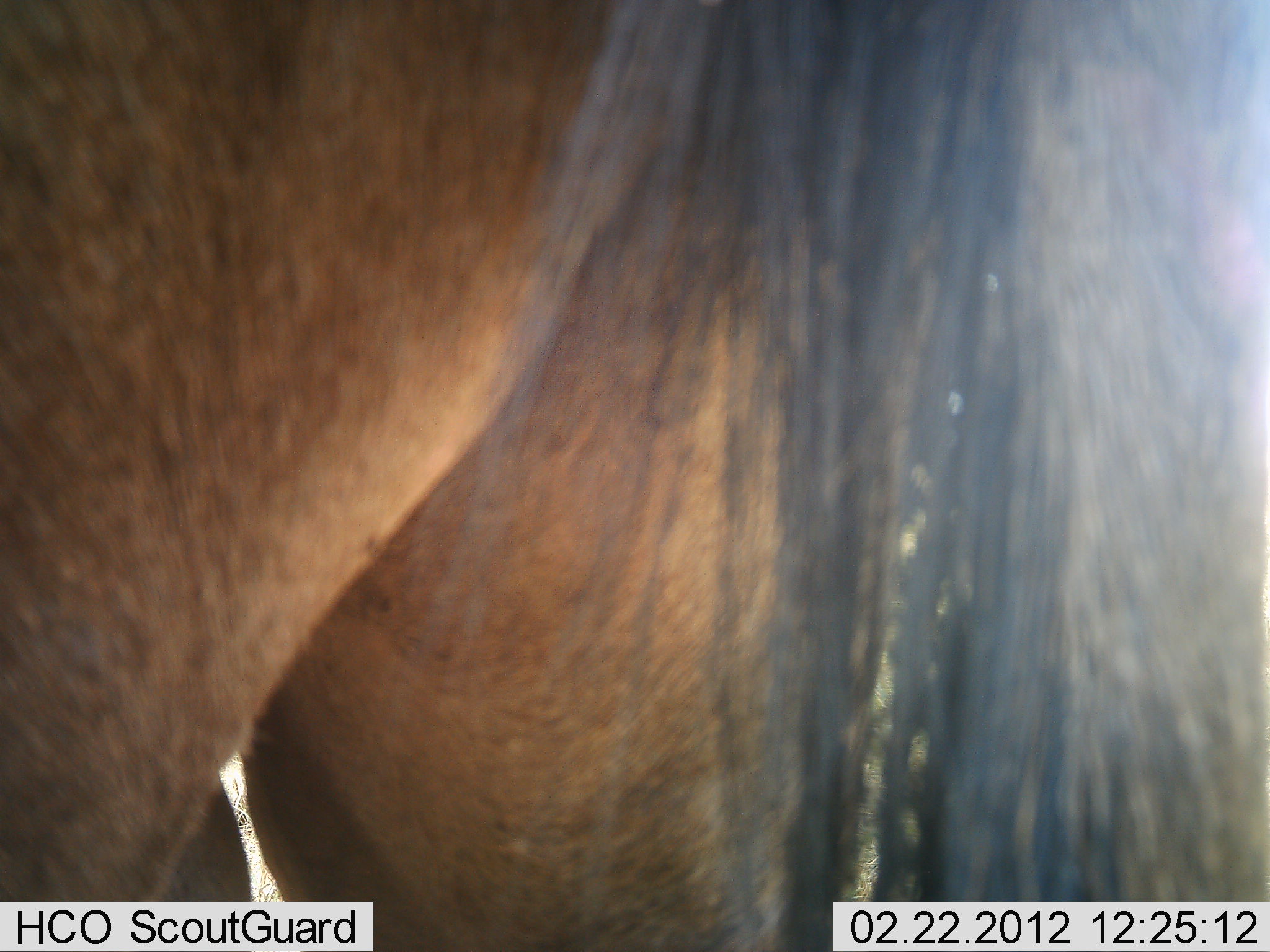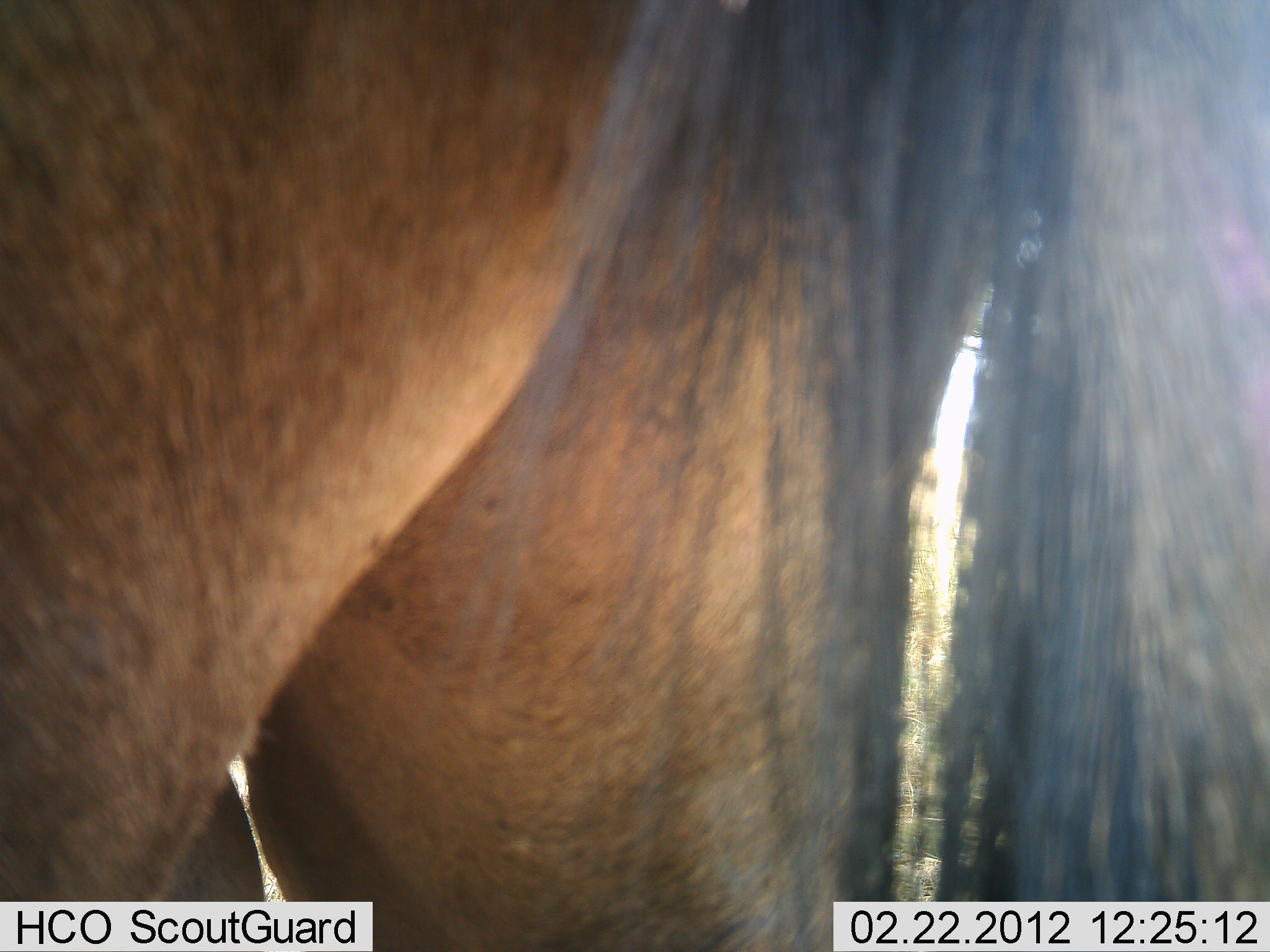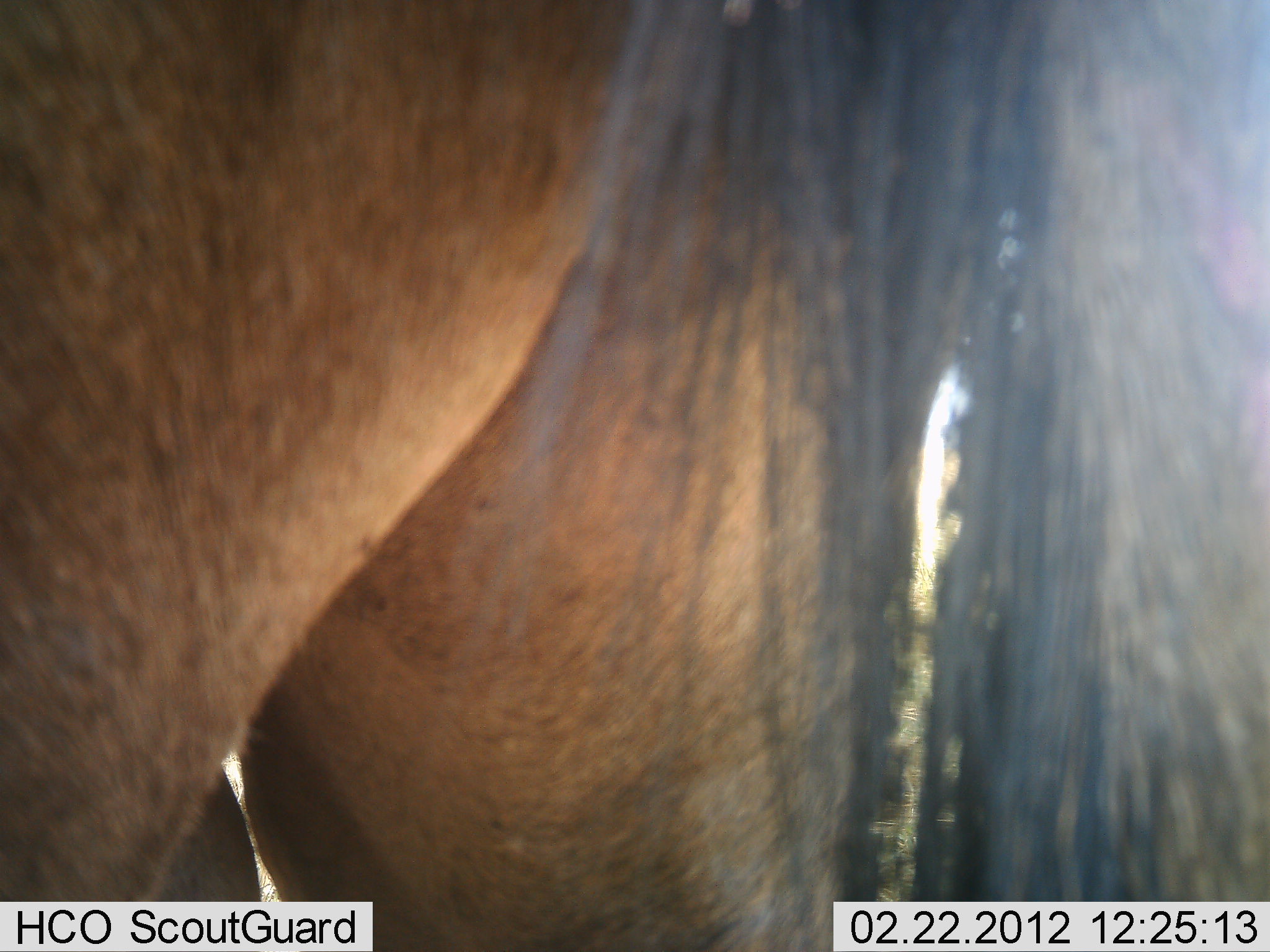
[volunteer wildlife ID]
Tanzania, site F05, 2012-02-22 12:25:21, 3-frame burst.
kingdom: Animalia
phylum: Chordata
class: Mammalia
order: Artiodactyla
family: Bovidae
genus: Connochaetes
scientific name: Connochaetes taurinus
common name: blue wildebeest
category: wildebeest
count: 1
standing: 100%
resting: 0%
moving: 0%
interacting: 0%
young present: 0%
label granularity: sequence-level